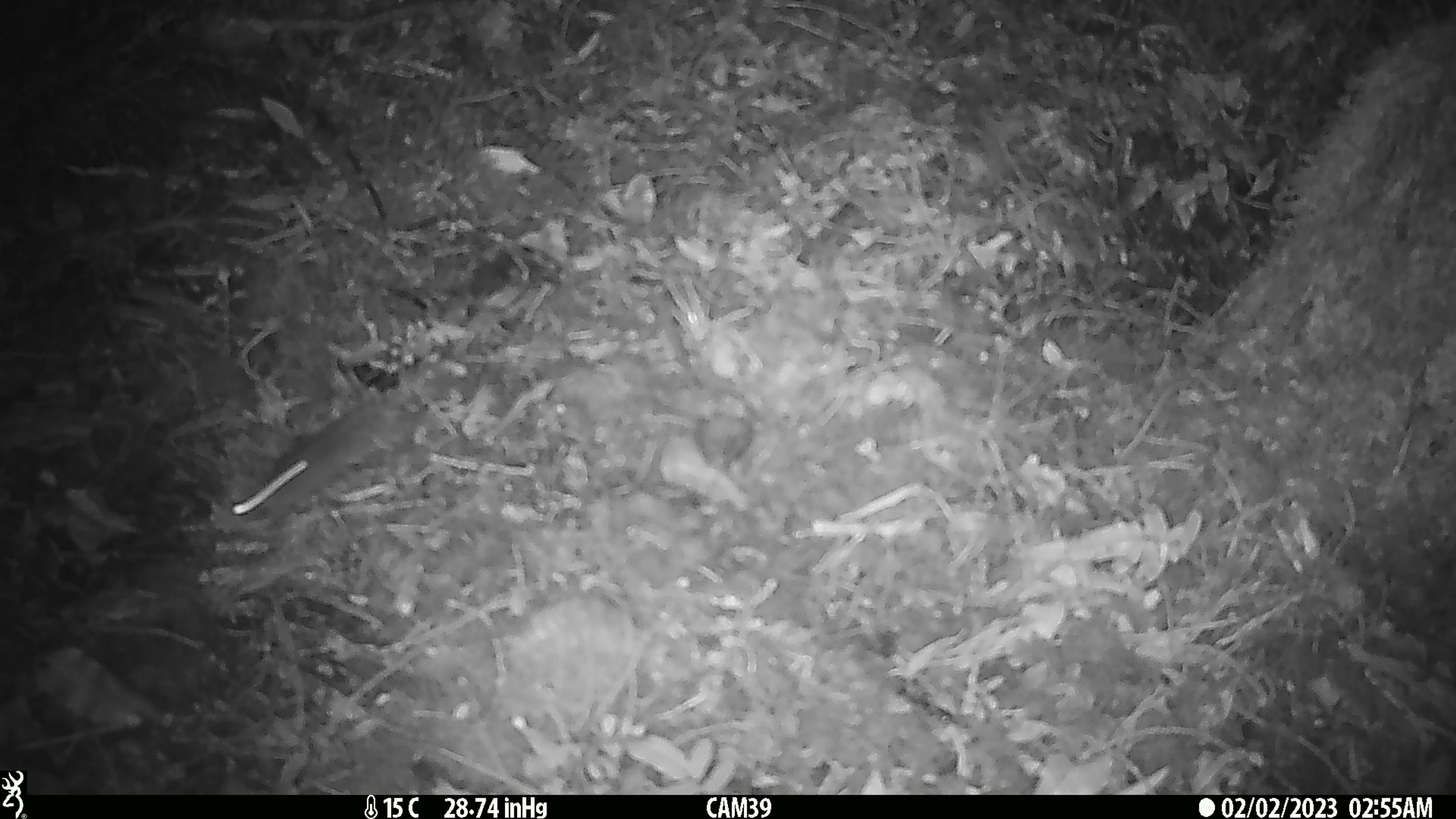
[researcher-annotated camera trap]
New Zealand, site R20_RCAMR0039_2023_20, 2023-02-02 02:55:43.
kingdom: Animalia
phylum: Chordata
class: Mammalia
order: Rodentia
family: Muridae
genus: Mus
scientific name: Mus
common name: mouse